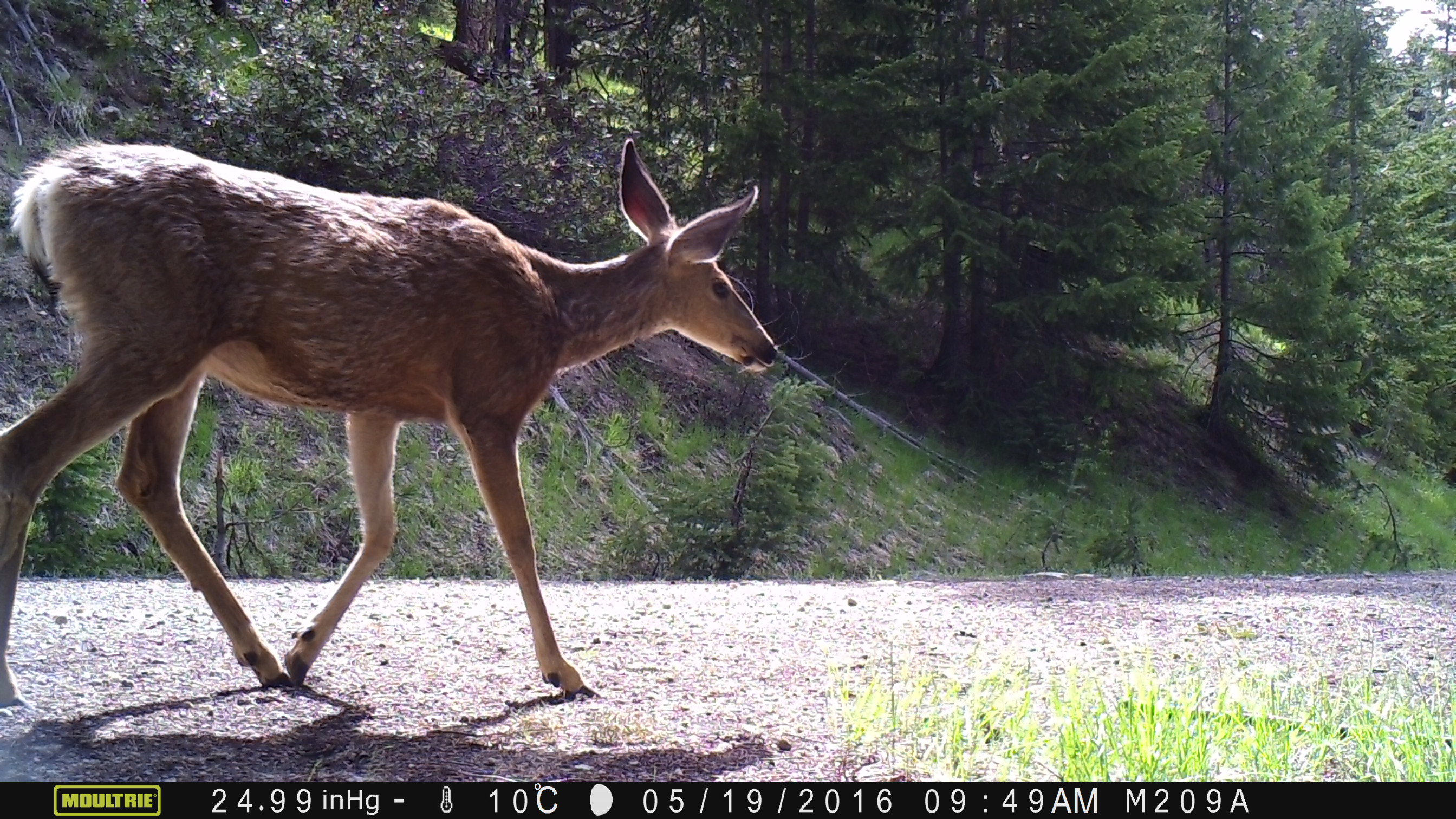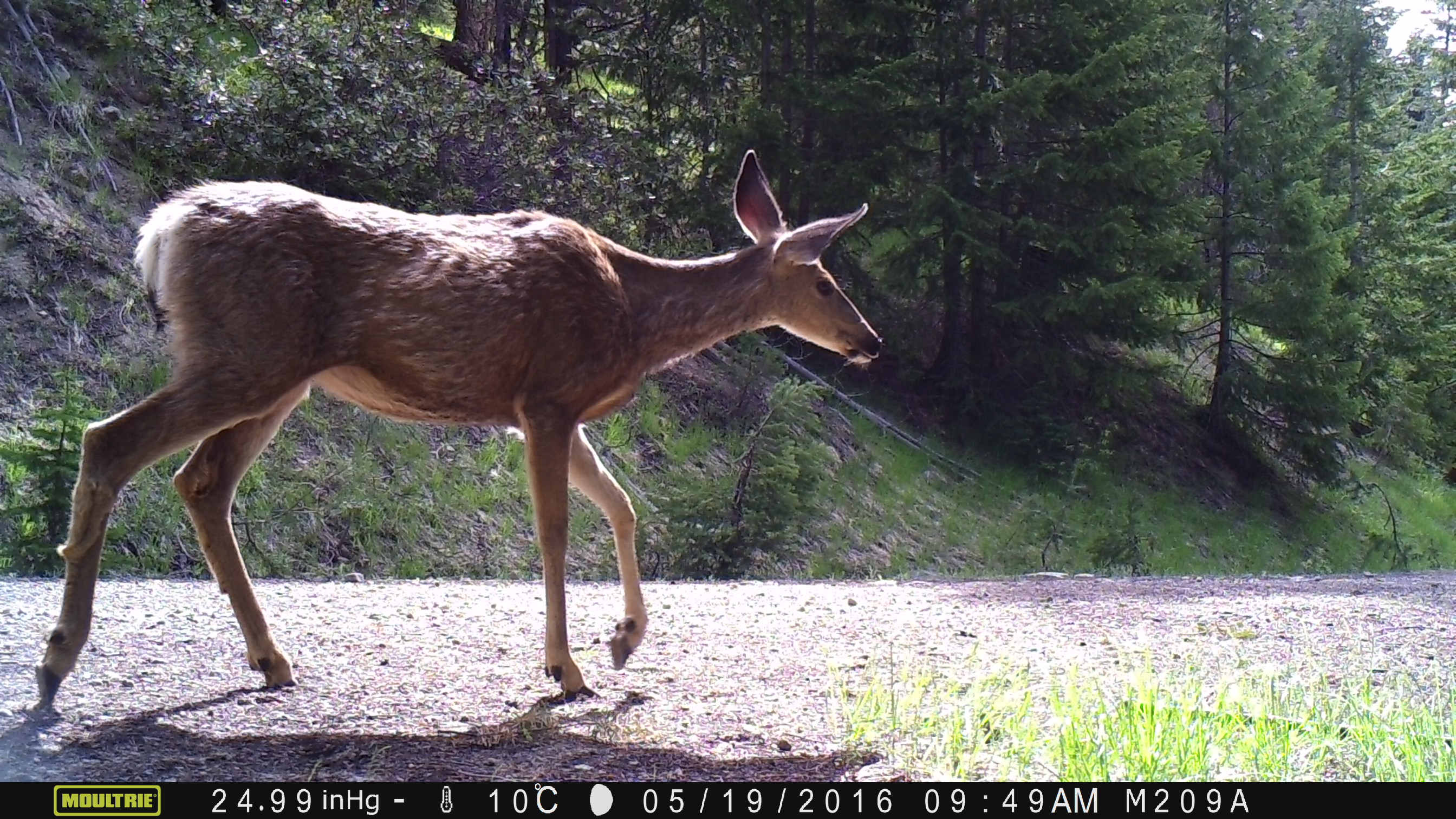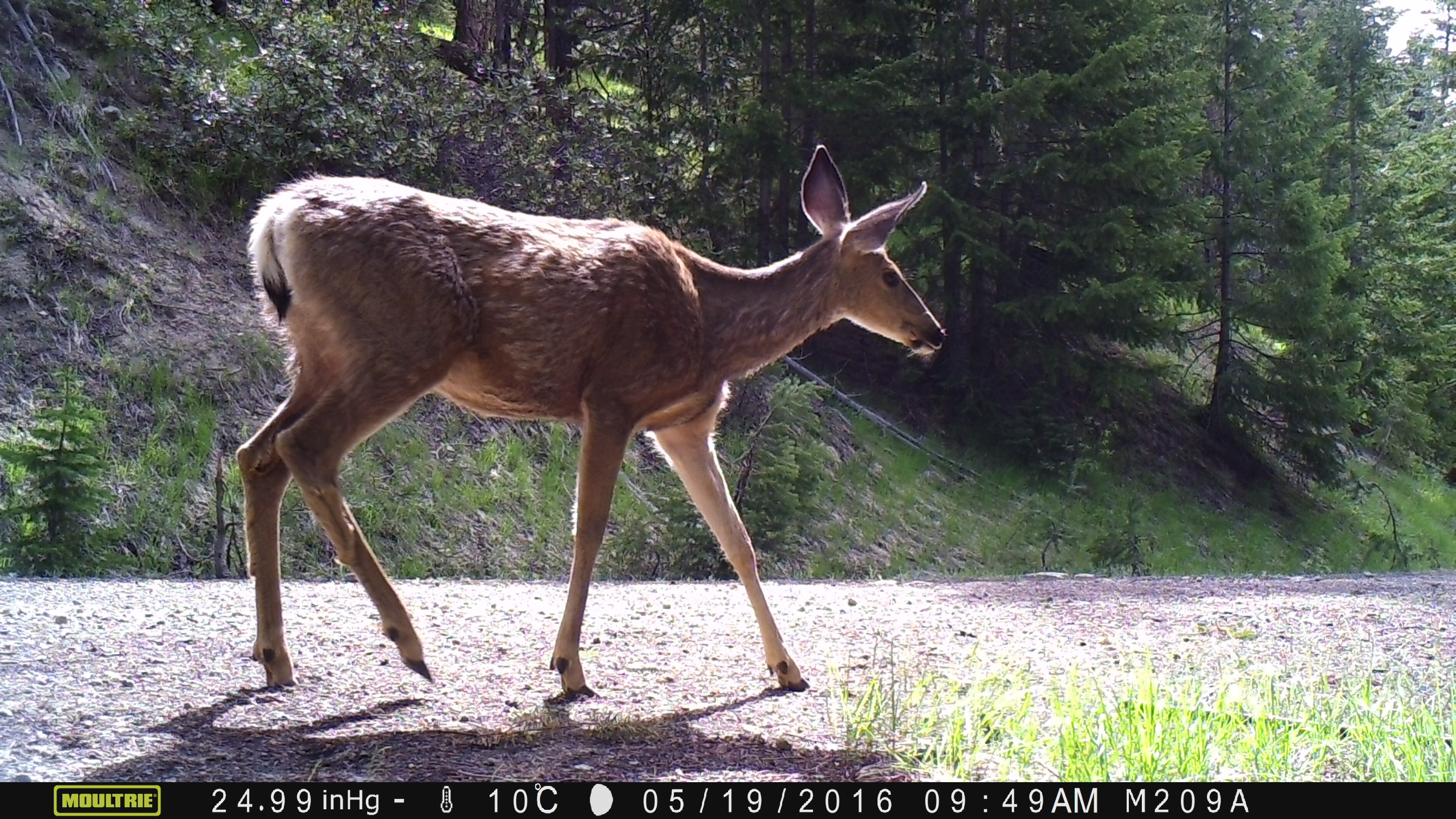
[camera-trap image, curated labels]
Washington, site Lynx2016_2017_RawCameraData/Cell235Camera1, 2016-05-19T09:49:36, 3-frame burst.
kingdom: Animalia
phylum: Chordata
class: Mammalia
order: Artiodactyla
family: Cervidae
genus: Odocoileus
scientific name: Odocoileus hemionus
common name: mule deer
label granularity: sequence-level